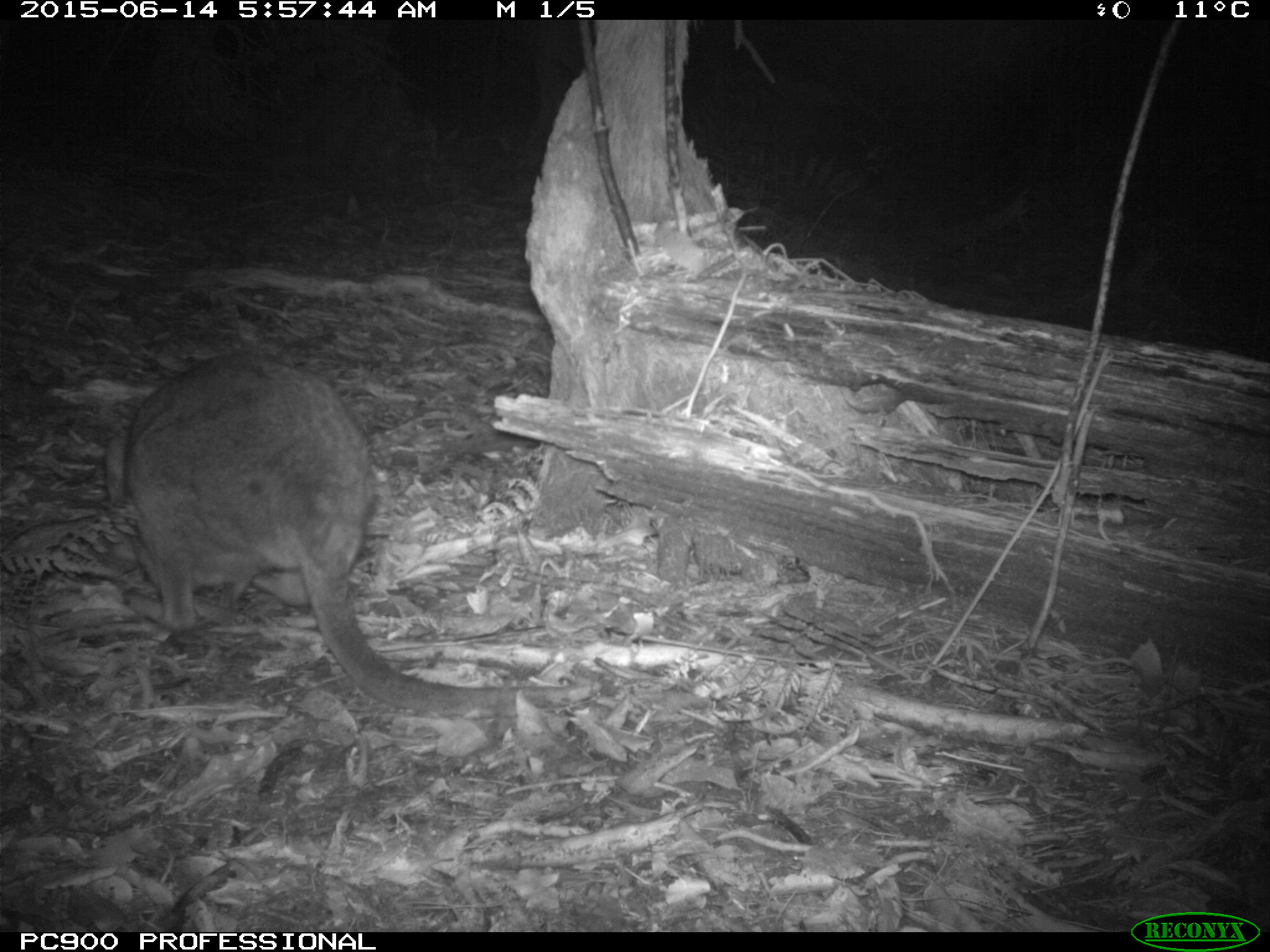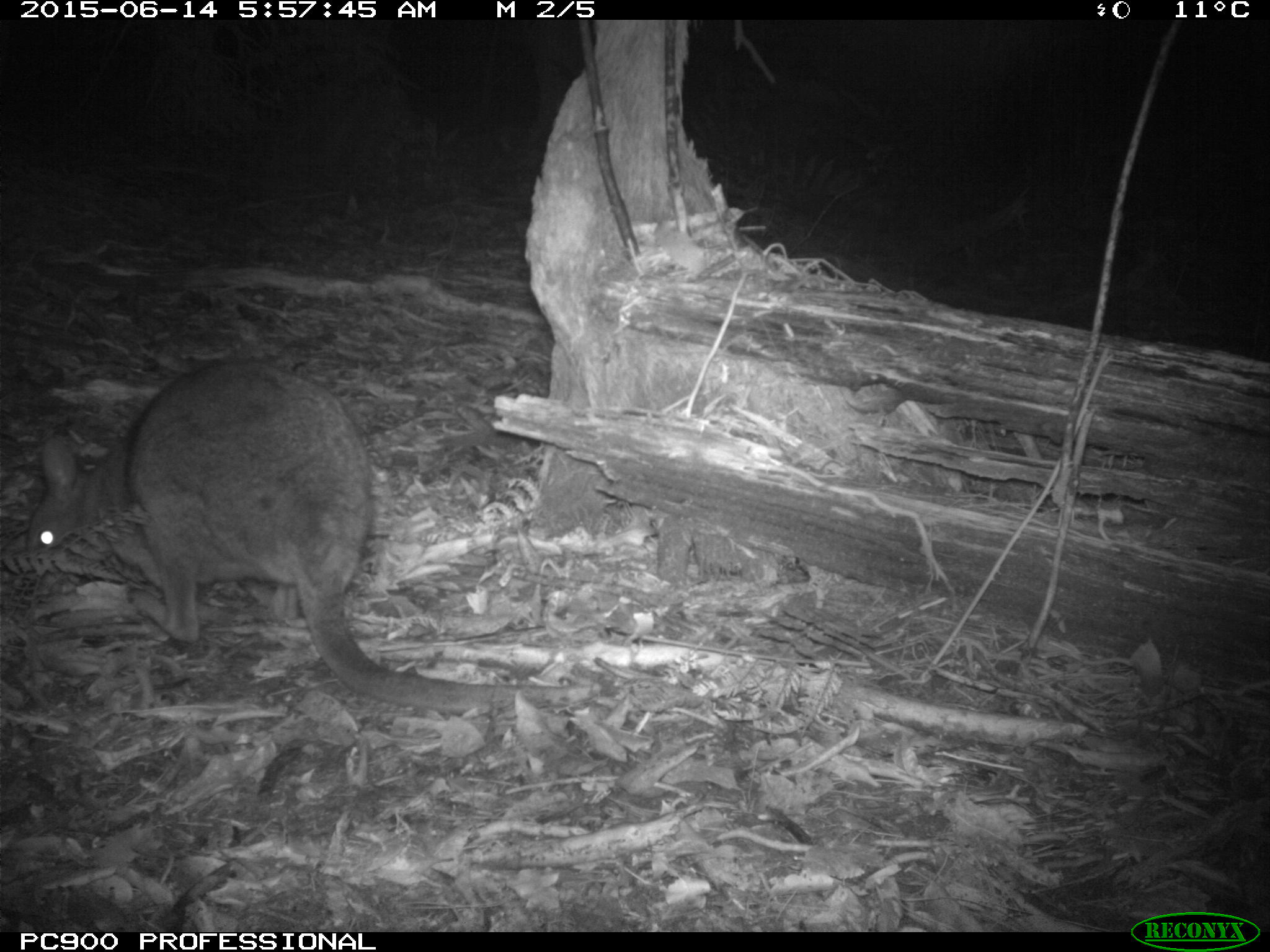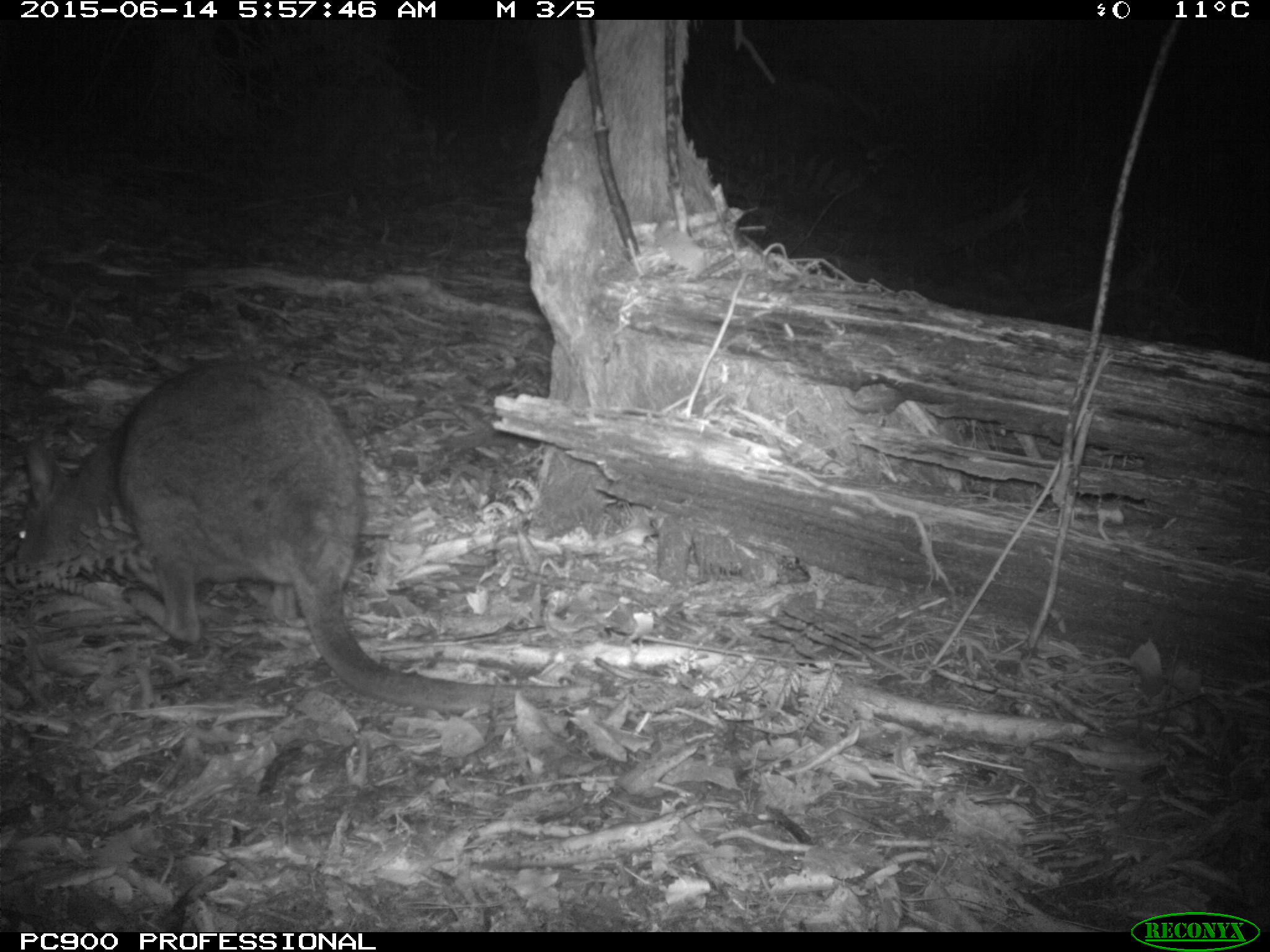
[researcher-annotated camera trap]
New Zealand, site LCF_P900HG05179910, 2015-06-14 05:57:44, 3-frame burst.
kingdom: Animalia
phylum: Chordata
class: Mammalia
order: Diprotodontia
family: Macropodidae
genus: Notamacropus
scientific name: Notamacropus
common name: wallaby